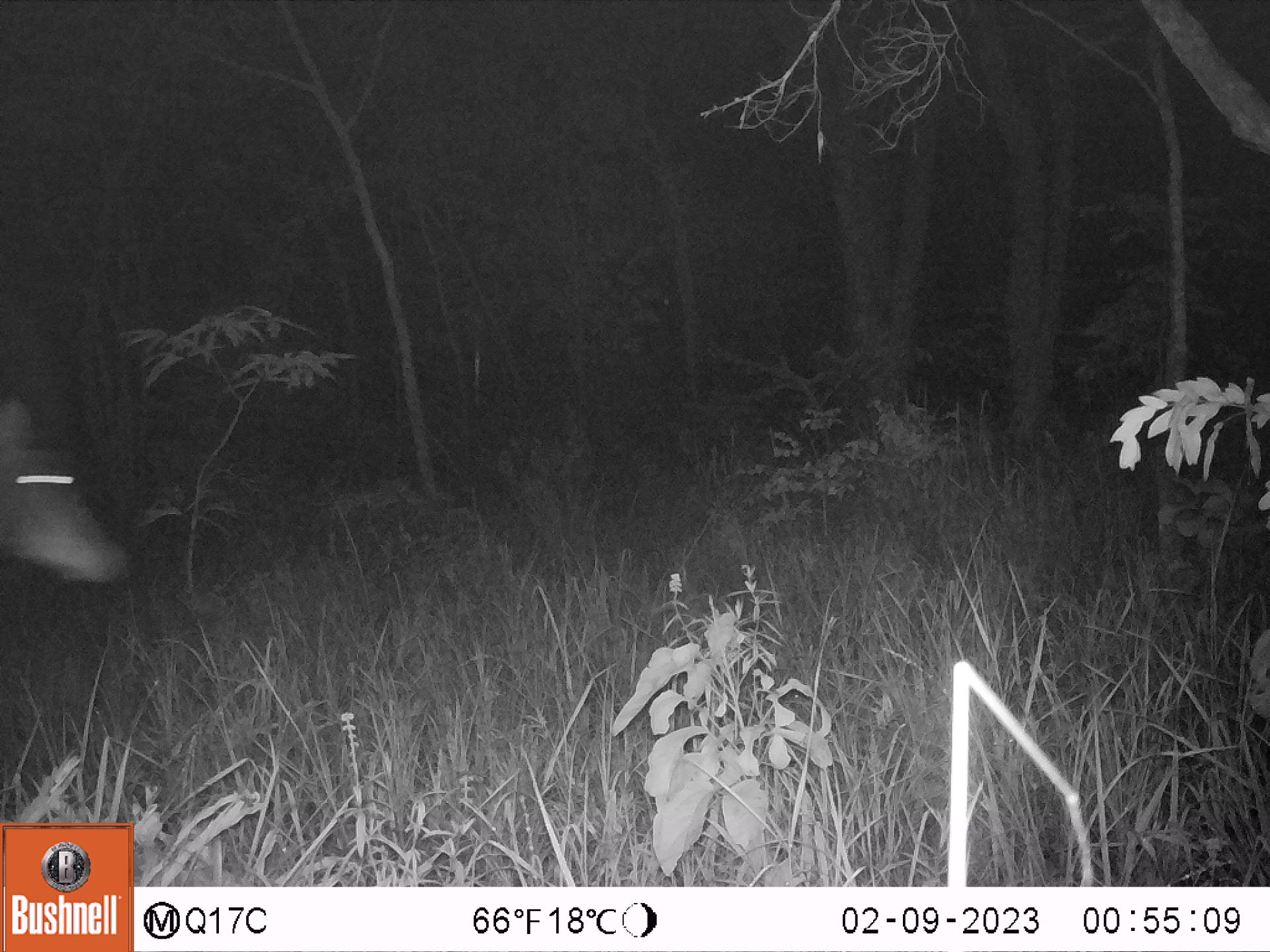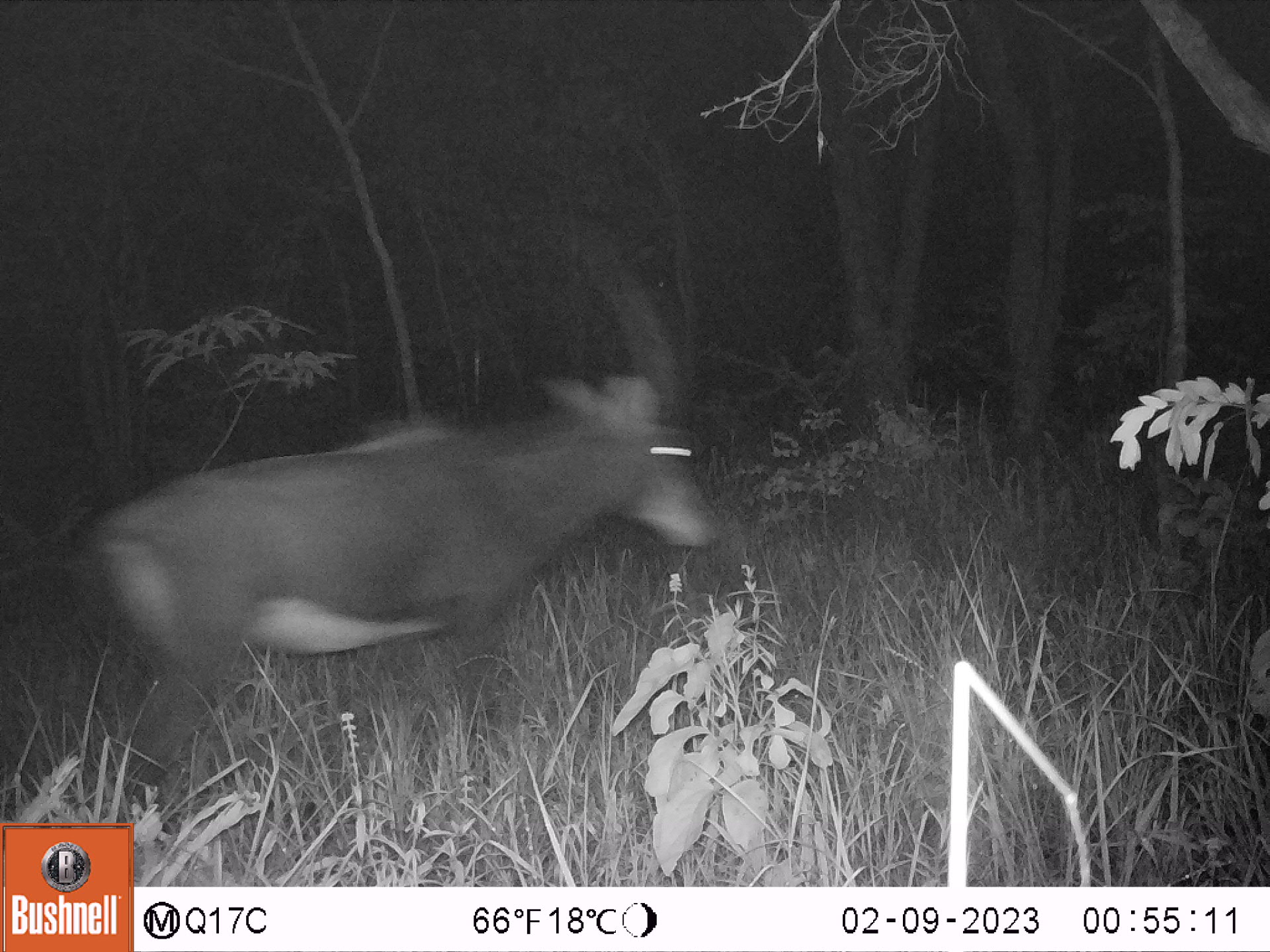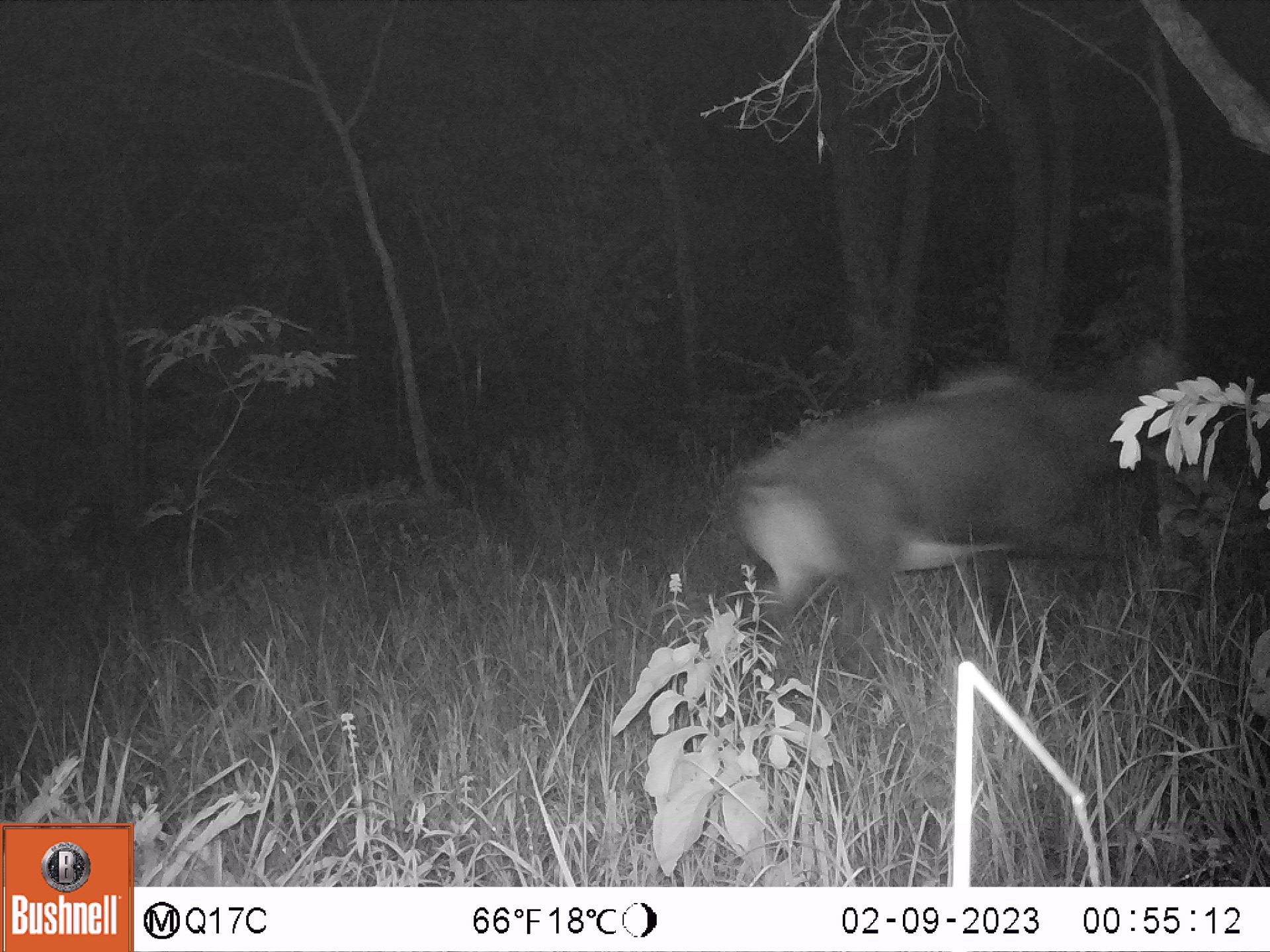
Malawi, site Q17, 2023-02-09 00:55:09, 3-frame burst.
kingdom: Animalia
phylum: Chordata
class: Mammalia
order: Artiodactyla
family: Bovidae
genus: Hippotragus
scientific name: Hippotragus niger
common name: sable antelope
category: sable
Sable (sable antelope) (Hippotragus niger), count 1.